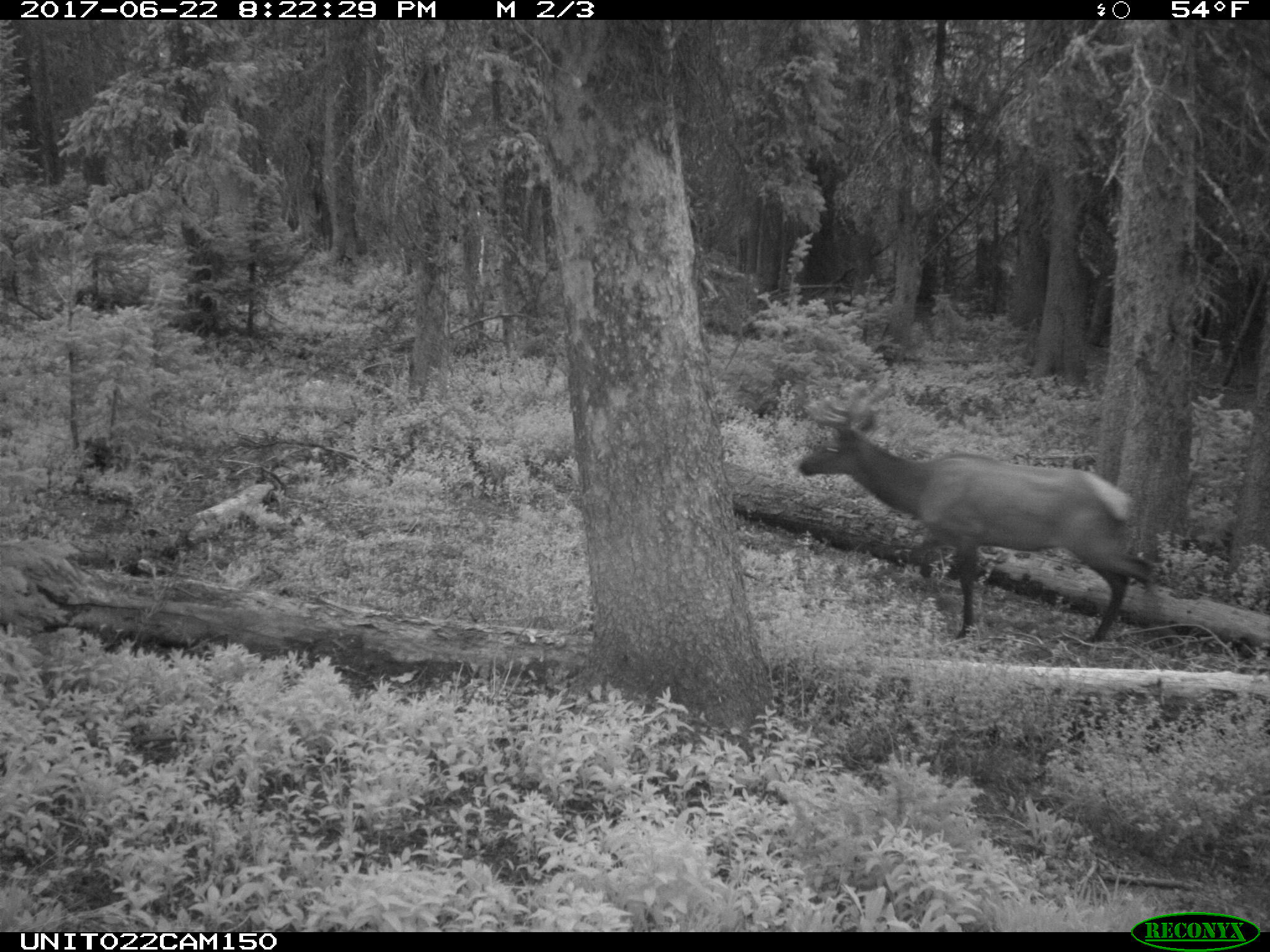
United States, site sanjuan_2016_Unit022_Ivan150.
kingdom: Animalia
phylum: Chordata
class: Mammalia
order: Artiodactyla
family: Cervidae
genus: Cervus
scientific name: Cervus elaphus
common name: red deer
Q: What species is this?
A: Cervus elaphus (red deer).